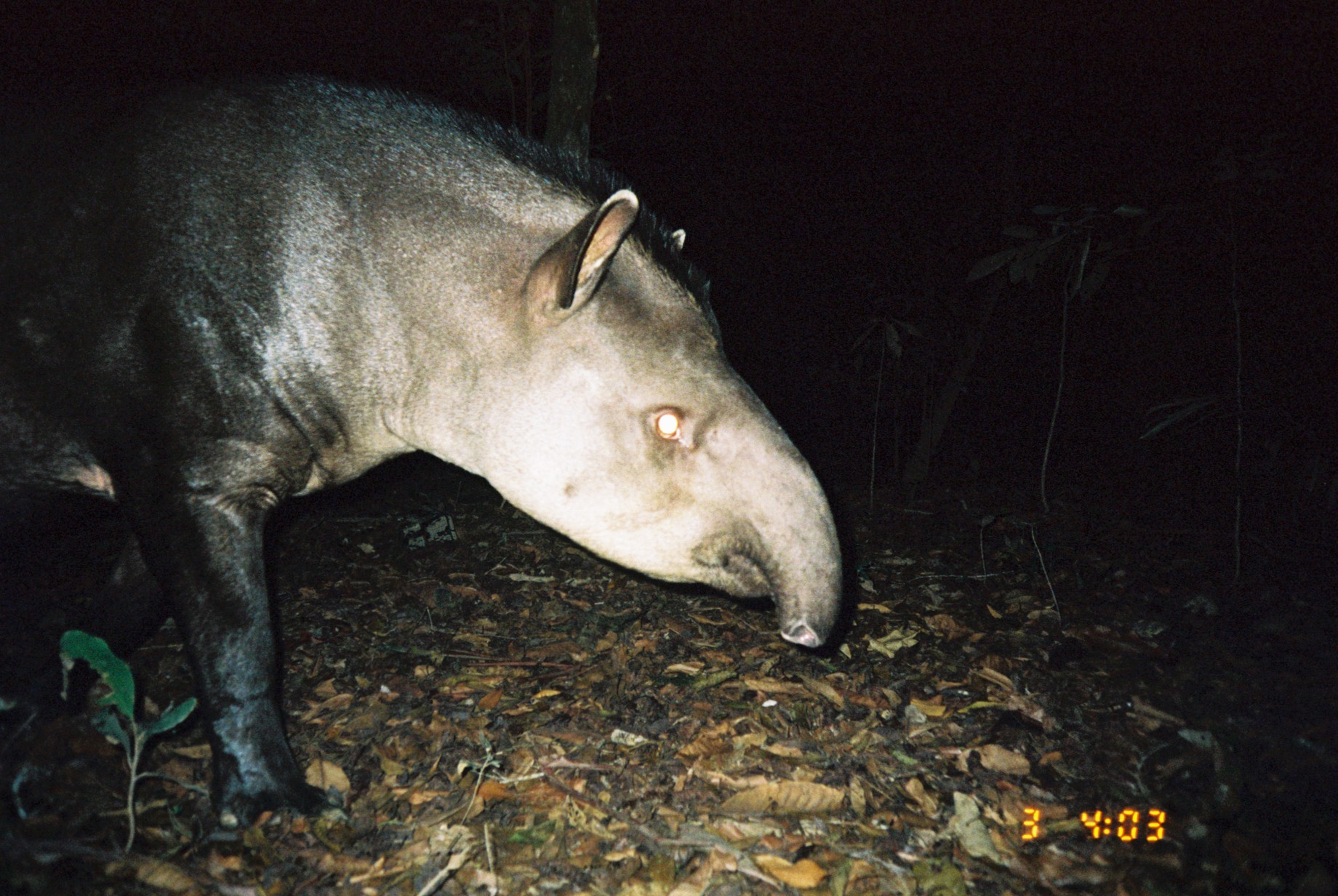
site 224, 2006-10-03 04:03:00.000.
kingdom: Animalia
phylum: Chordata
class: Mammalia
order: Perissodactyla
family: Tapiridae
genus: Tapirus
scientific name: Tapirus terrestris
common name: south american tapir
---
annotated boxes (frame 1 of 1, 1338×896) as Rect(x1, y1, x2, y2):
tapirus terrestris: Rect(0, 56, 845, 833)